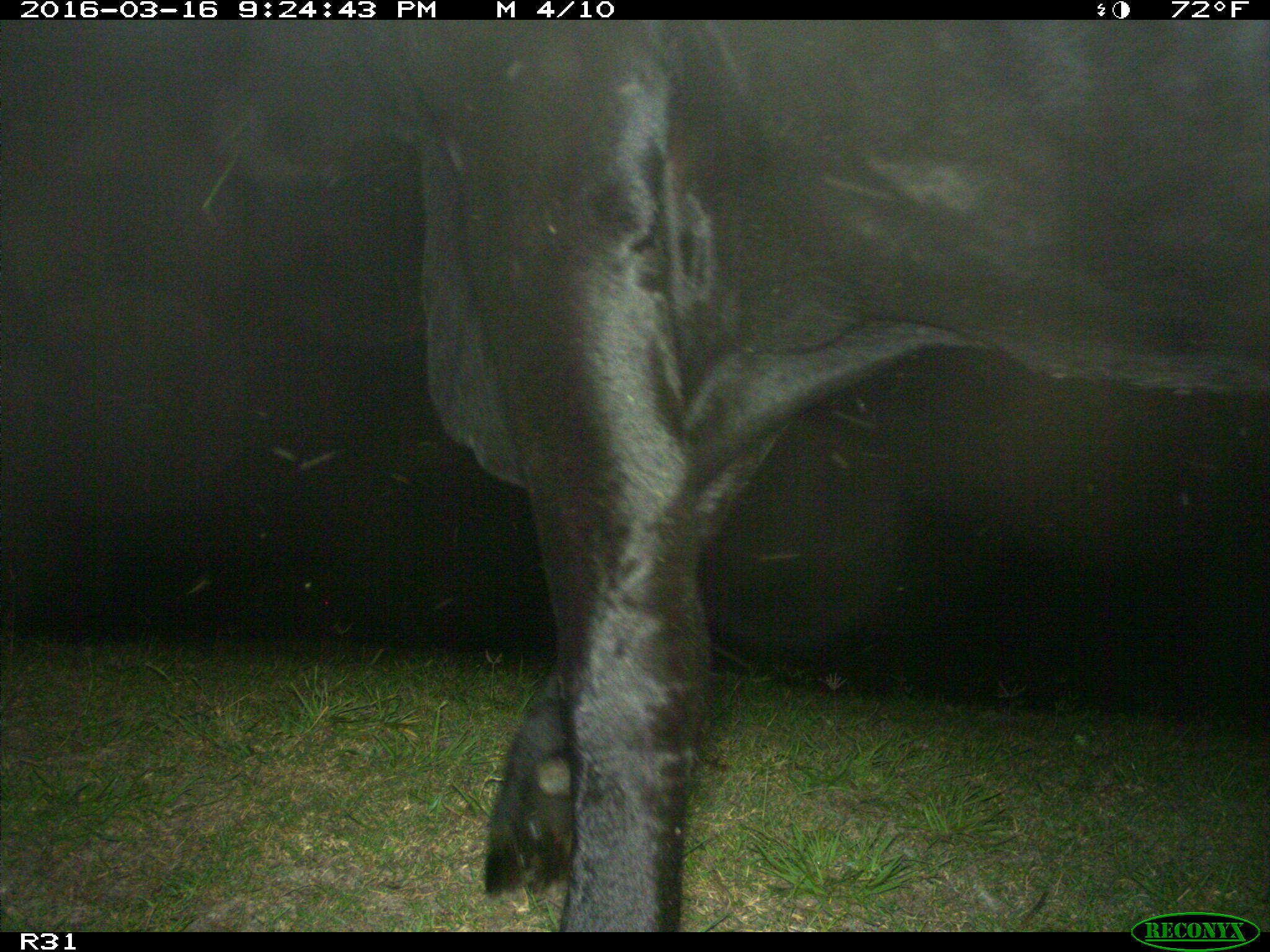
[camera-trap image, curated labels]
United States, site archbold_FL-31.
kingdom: Animalia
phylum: Chordata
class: Mammalia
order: Artiodactyla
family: Bovidae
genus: Bos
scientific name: Bos taurus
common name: domestic cow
Bos taurus (domestic cow).